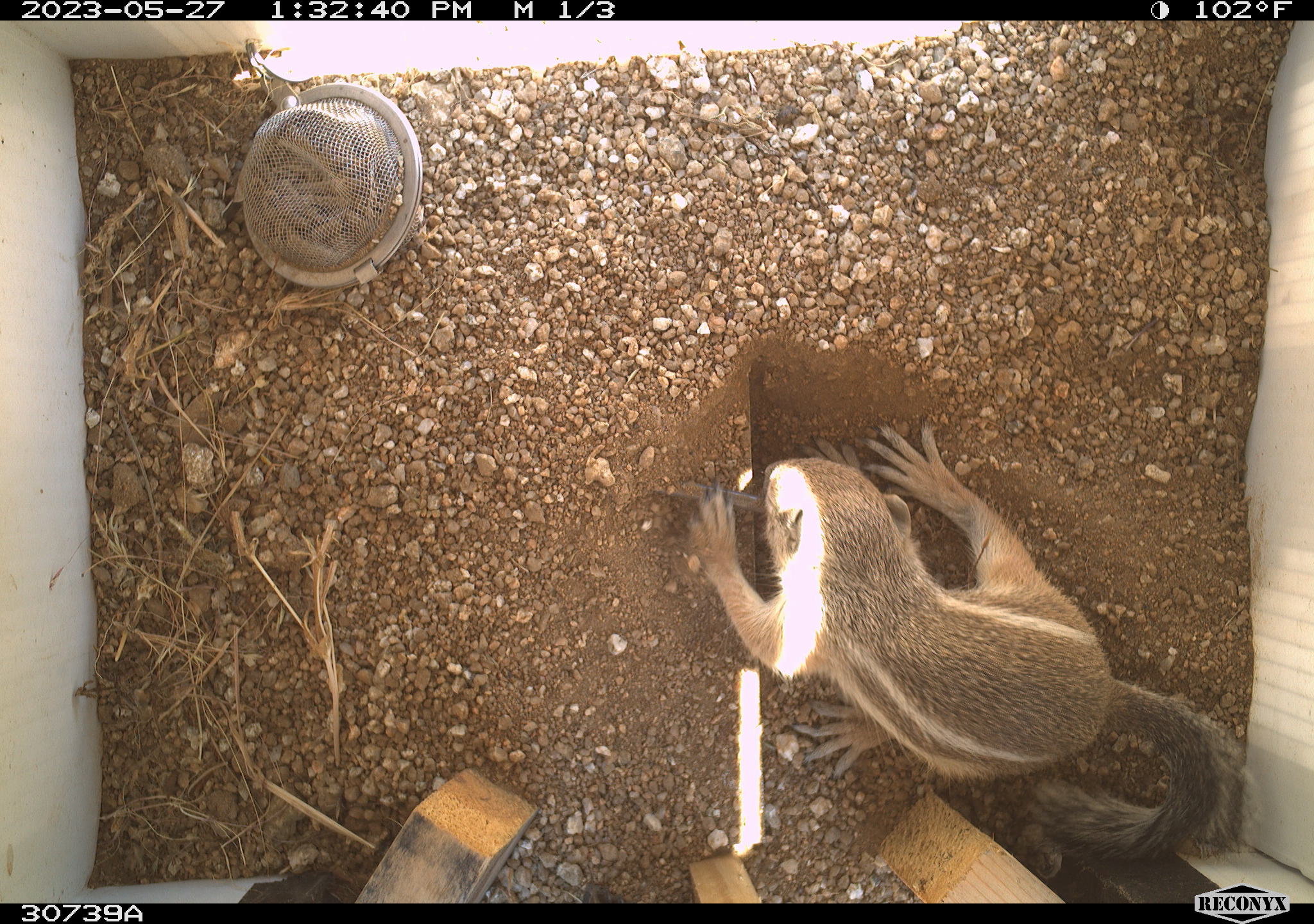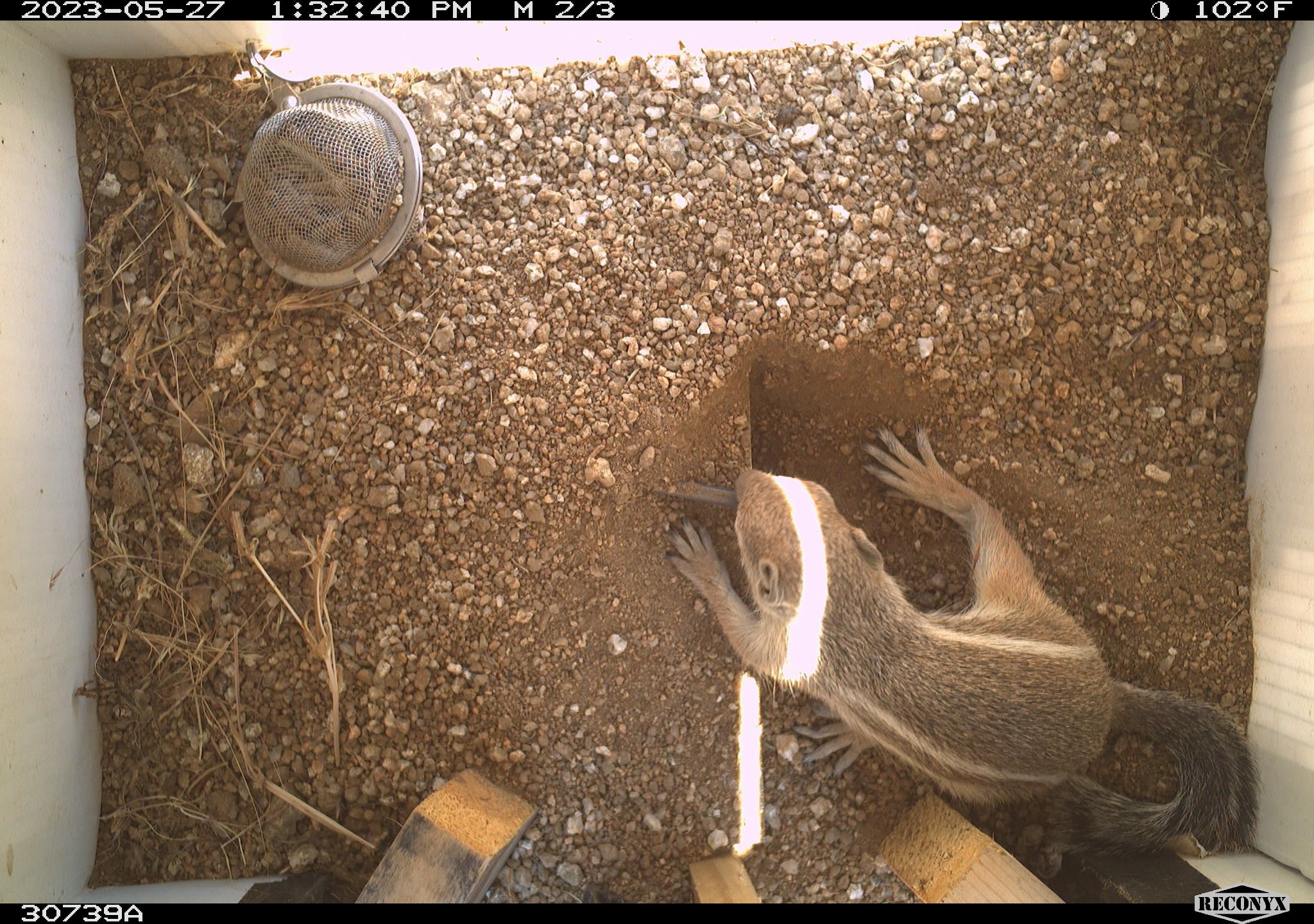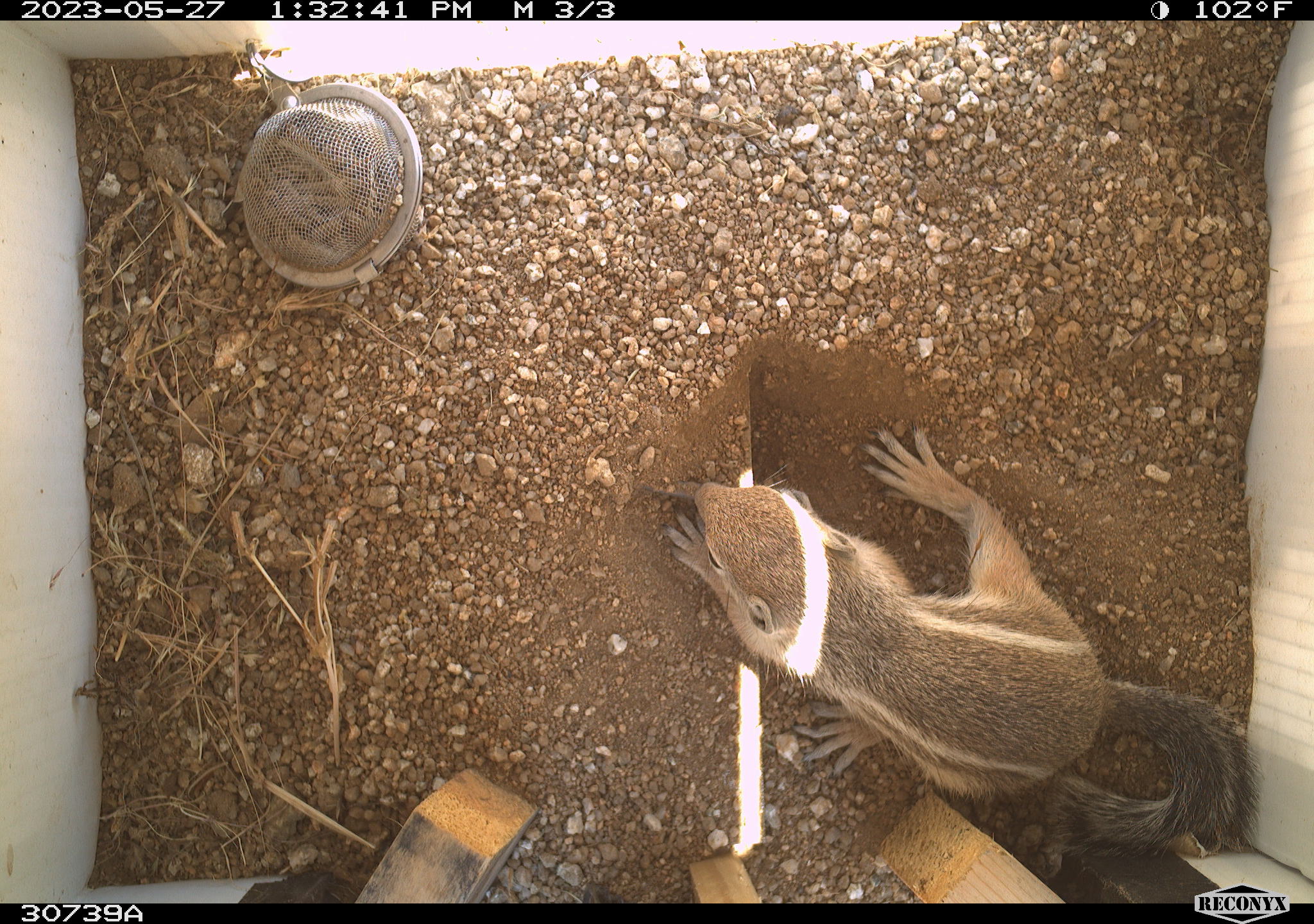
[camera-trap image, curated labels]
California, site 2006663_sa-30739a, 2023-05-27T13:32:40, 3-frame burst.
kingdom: Animalia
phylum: Chordata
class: Mammalia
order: Rodentia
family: Sciuridae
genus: Ammospermophilus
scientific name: Ammospermophilus leucurus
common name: white-tailed antelope squirrel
White-tailed antelope squirrel (Ammospermophilus leucurus).